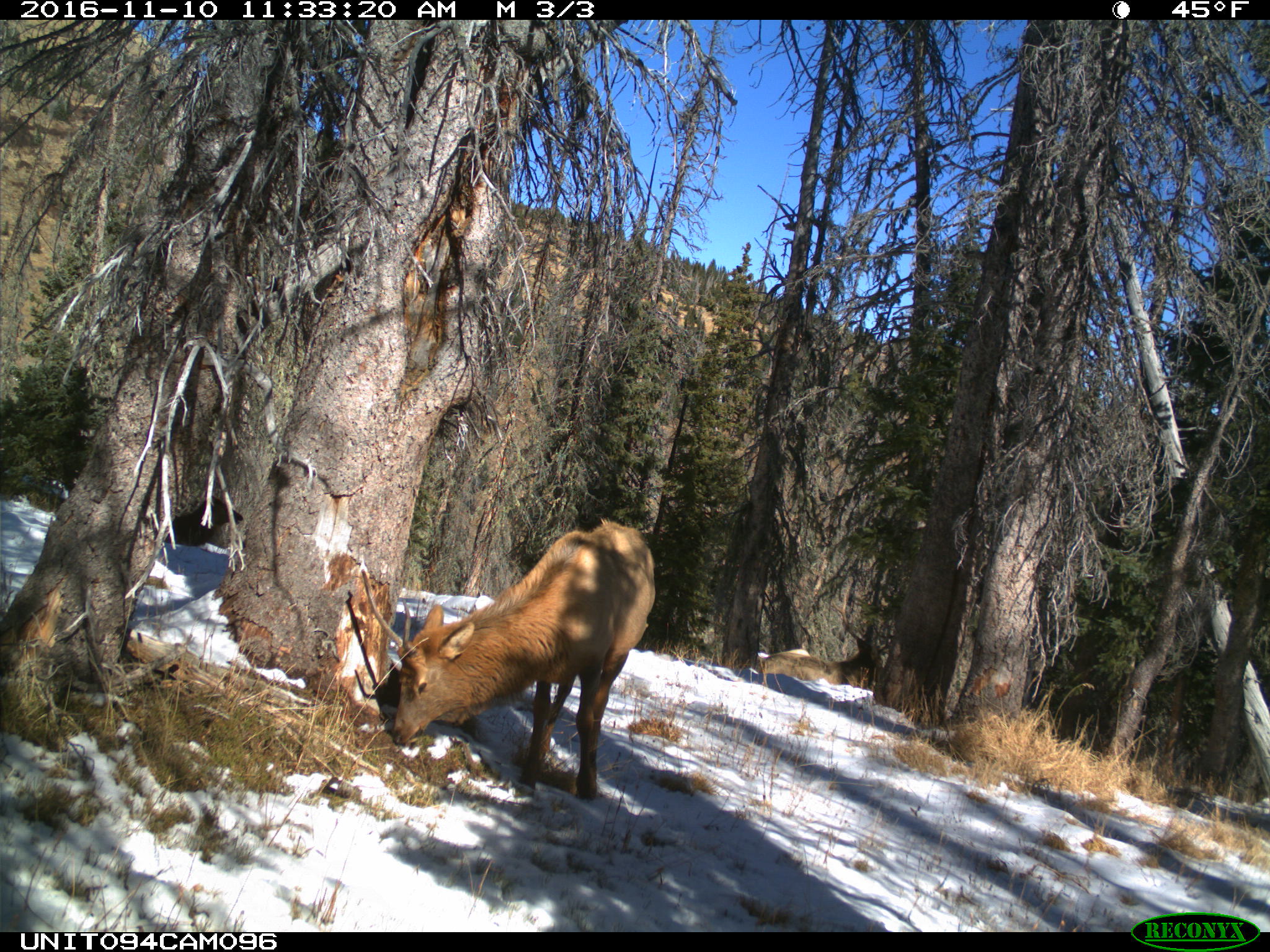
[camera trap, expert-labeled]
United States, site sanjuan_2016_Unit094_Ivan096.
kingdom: Animalia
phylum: Chordata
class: Mammalia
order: Artiodactyla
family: Cervidae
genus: Cervus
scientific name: Cervus elaphus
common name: red deer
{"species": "Cervus elaphus (red deer)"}